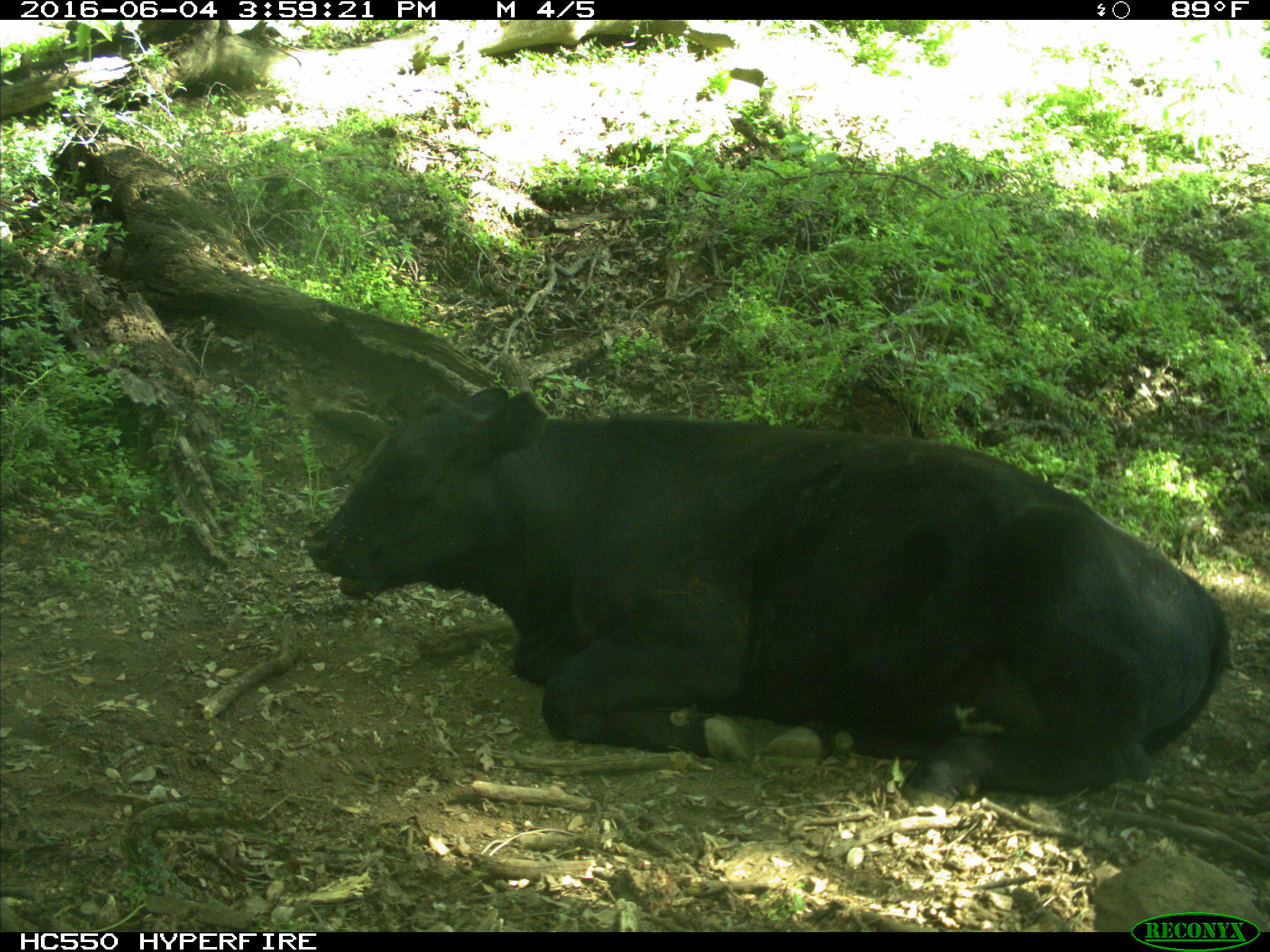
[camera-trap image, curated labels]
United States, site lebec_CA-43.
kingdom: Animalia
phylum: Chordata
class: Mammalia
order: Artiodactyla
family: Bovidae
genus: Bos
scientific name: Bos taurus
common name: domestic cow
Bos taurus (domestic cow).